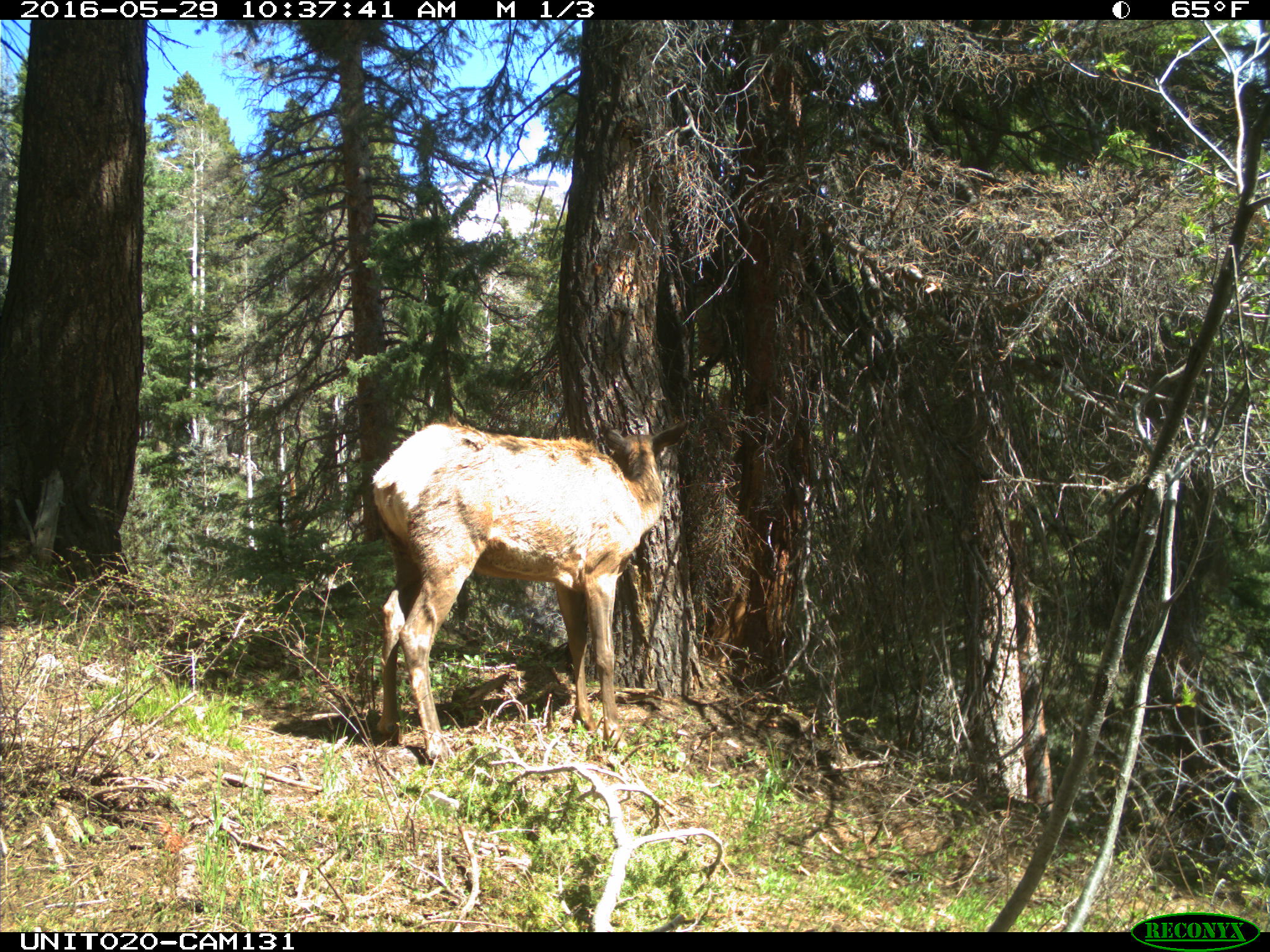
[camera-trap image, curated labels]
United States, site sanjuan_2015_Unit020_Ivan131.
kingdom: Animalia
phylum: Chordata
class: Mammalia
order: Artiodactyla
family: Cervidae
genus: Cervus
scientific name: Cervus elaphus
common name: red deer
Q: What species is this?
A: Cervus elaphus (red deer).